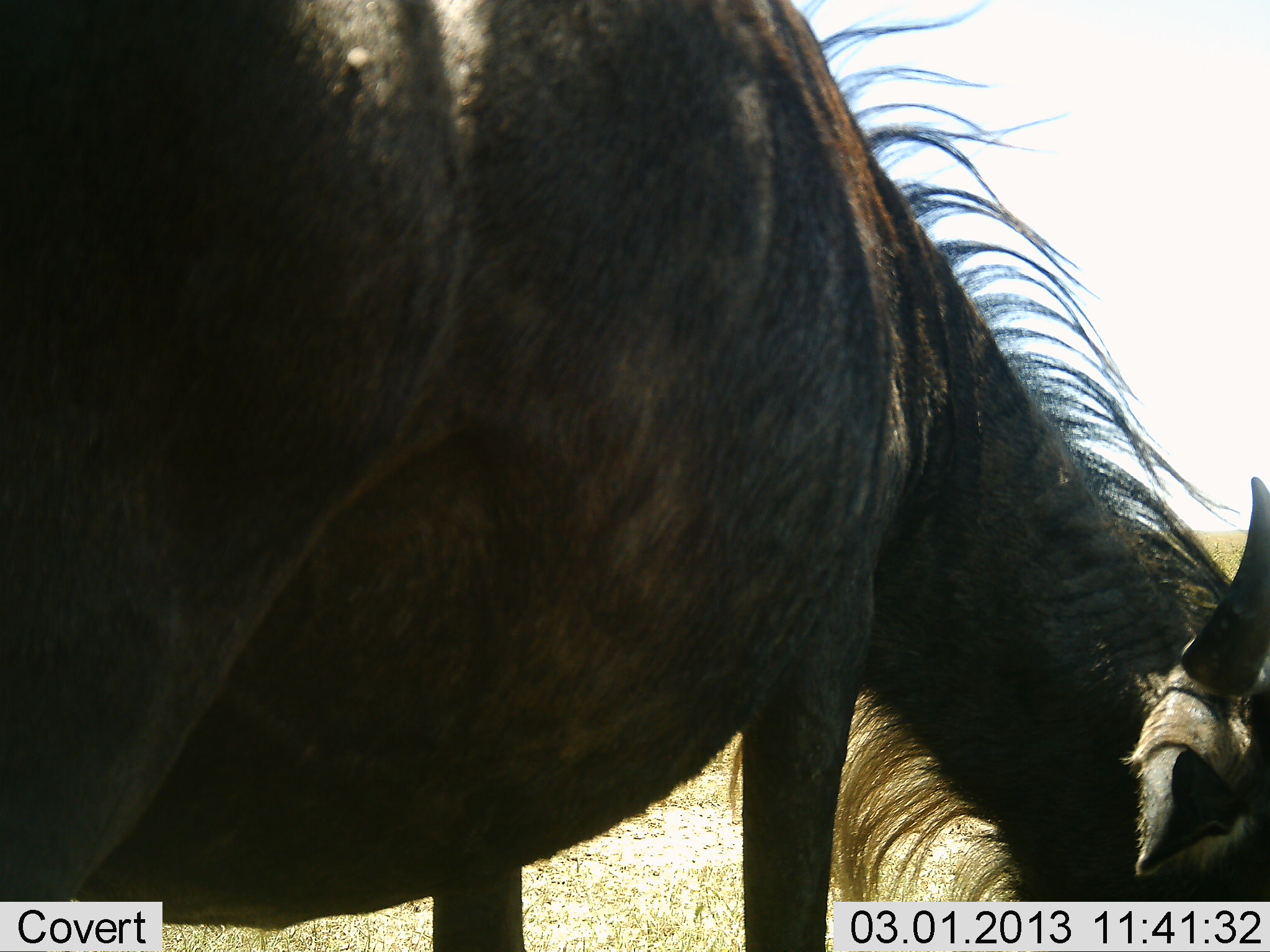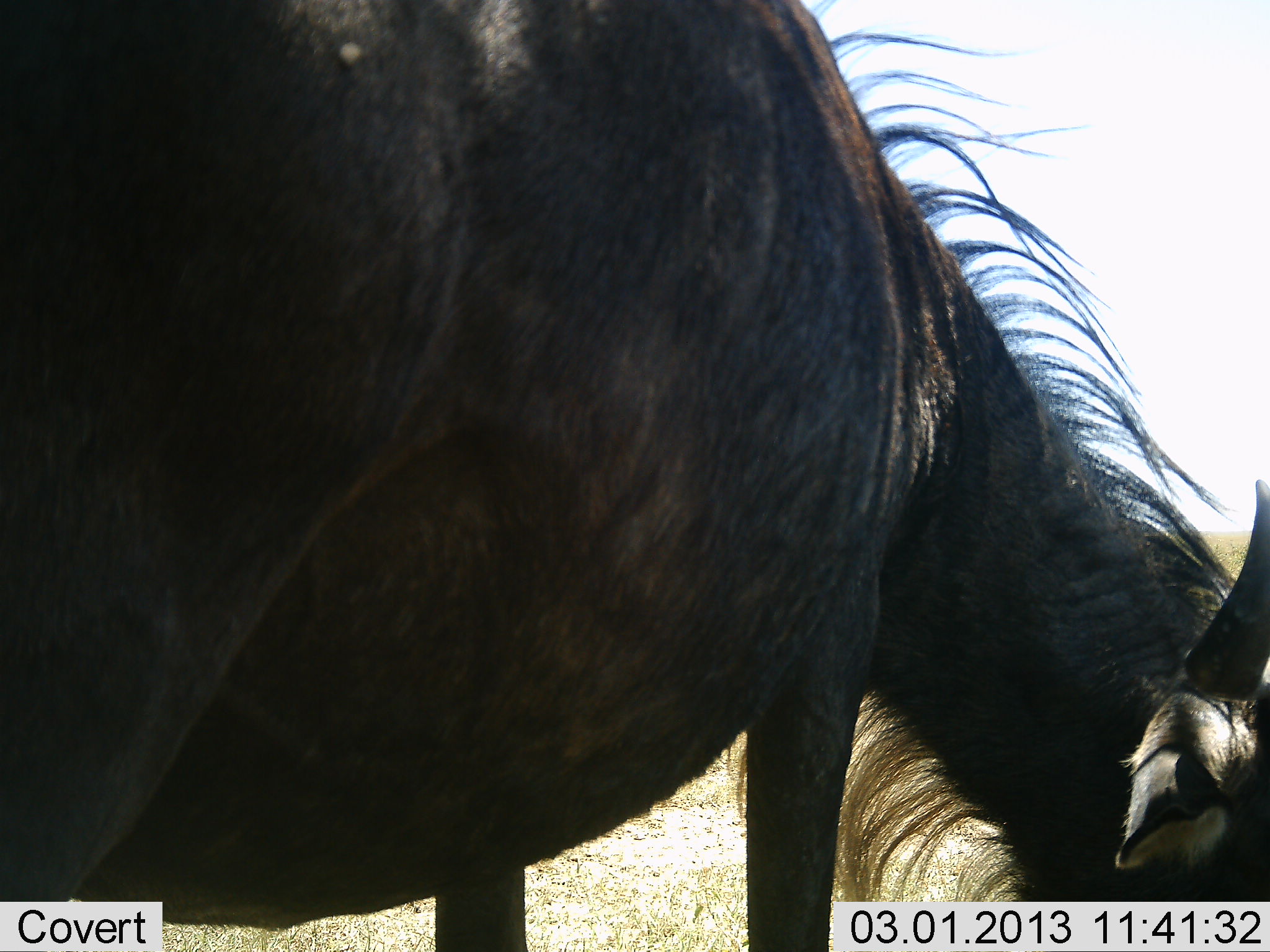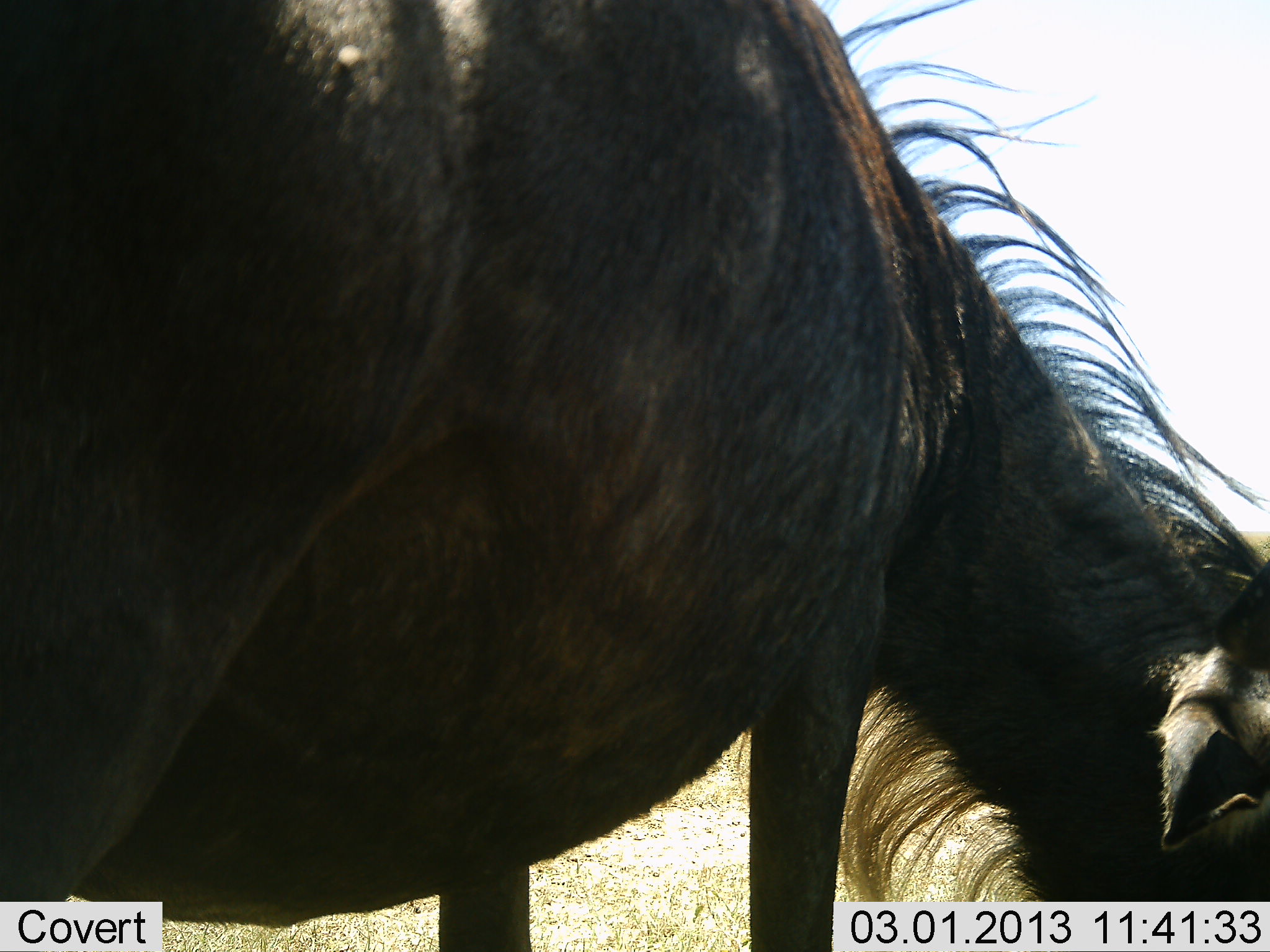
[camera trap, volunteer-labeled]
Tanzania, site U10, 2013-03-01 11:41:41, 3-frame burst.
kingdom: Animalia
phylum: Chordata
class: Mammalia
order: Artiodactyla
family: Bovidae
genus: Connochaetes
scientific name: Connochaetes taurinus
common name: blue wildebeest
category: wildebeest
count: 1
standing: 26%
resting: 5%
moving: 0%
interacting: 0%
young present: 0%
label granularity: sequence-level